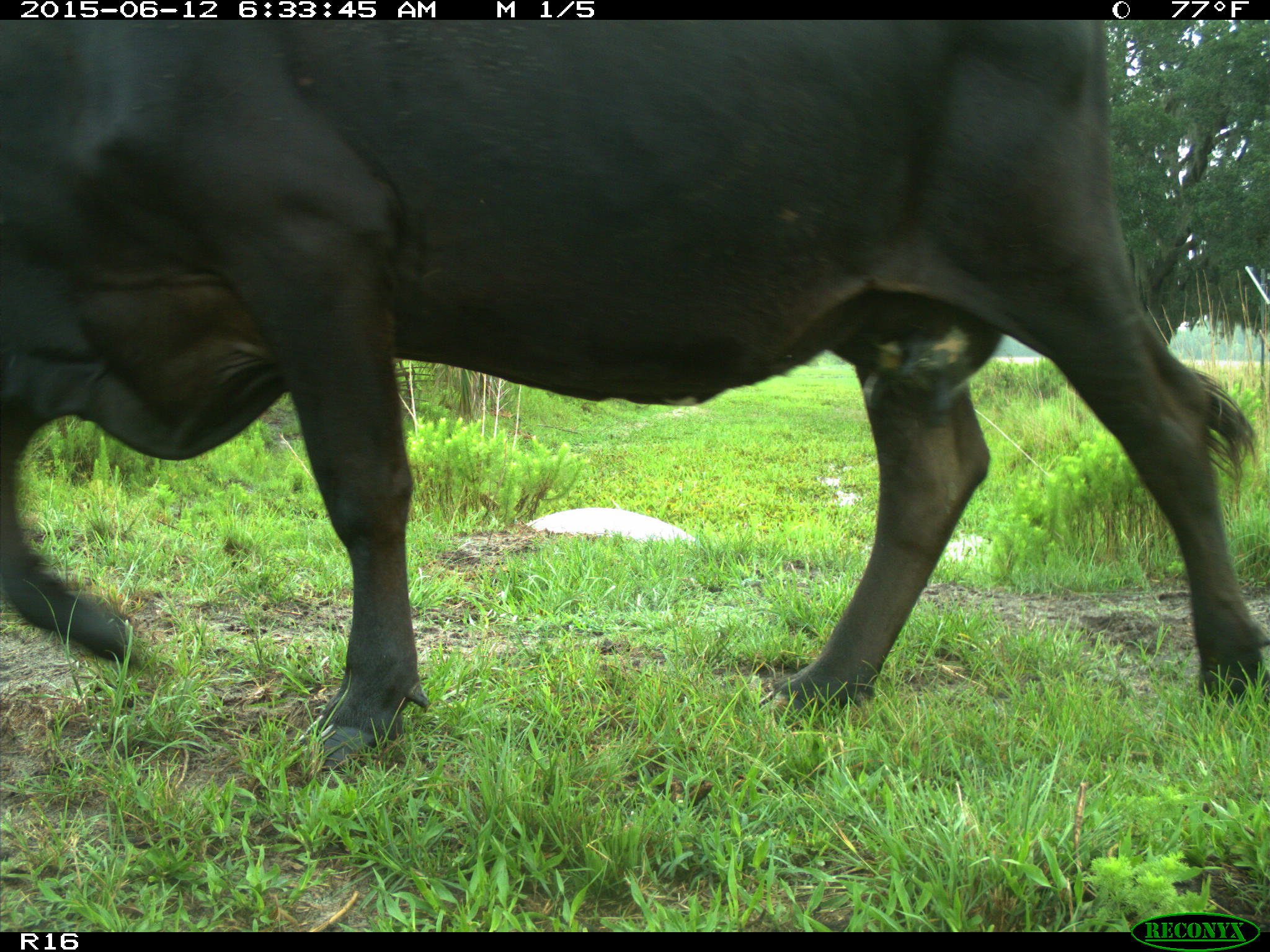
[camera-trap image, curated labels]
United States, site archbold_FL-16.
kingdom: Animalia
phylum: Chordata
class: Mammalia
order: Artiodactyla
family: Bovidae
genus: Bos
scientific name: Bos taurus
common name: domestic cow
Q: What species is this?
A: Bos taurus (domestic cow).